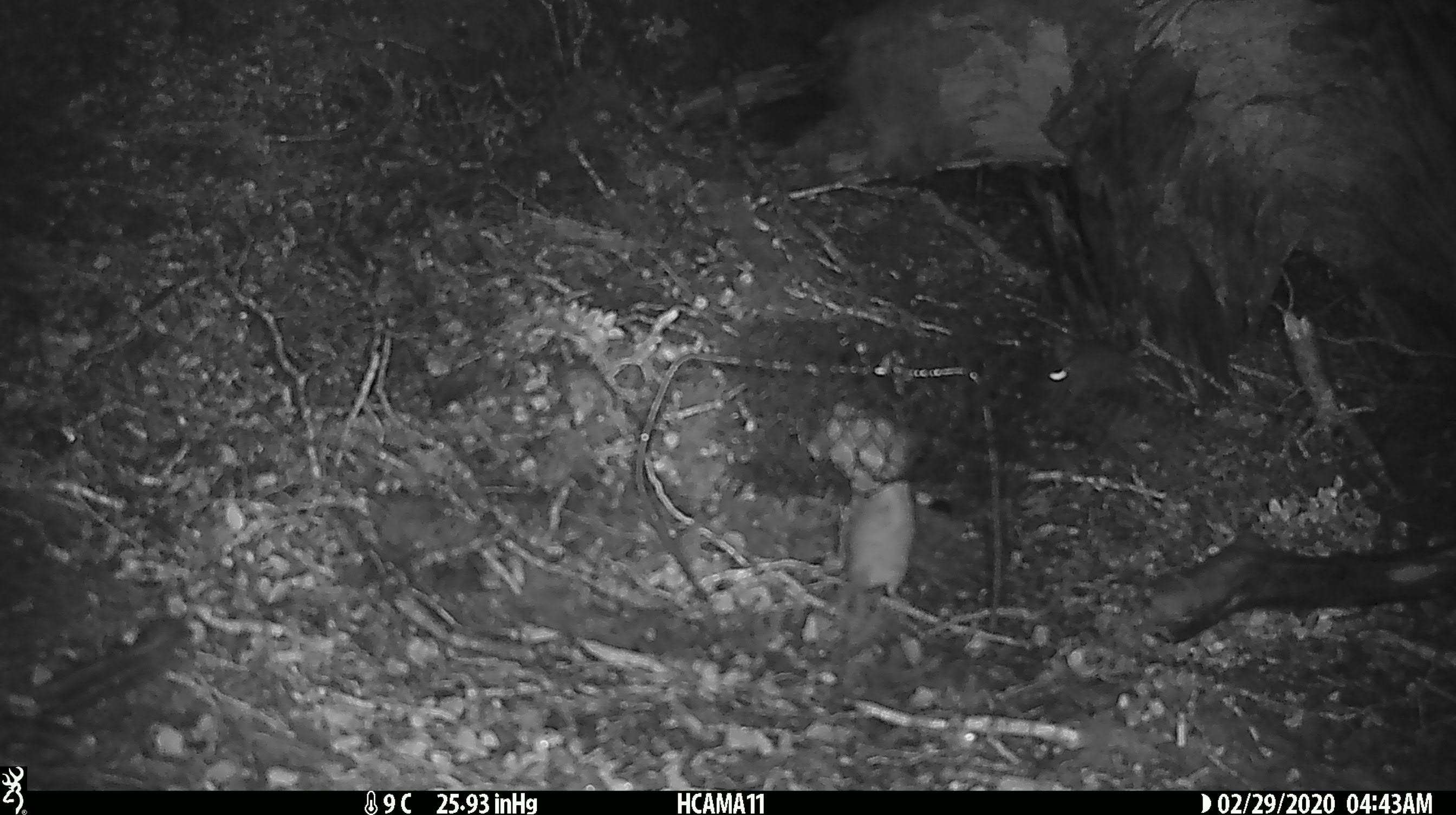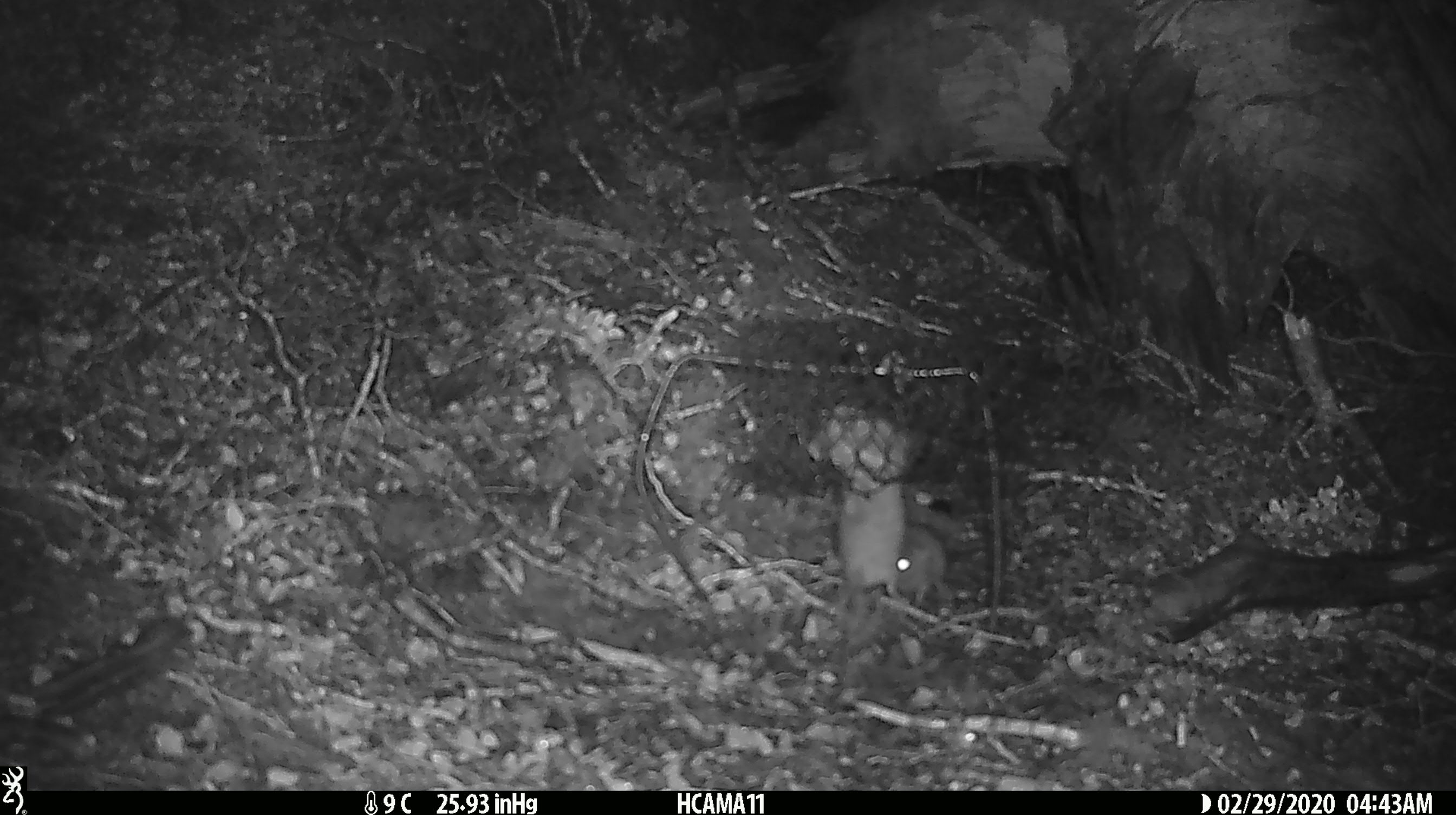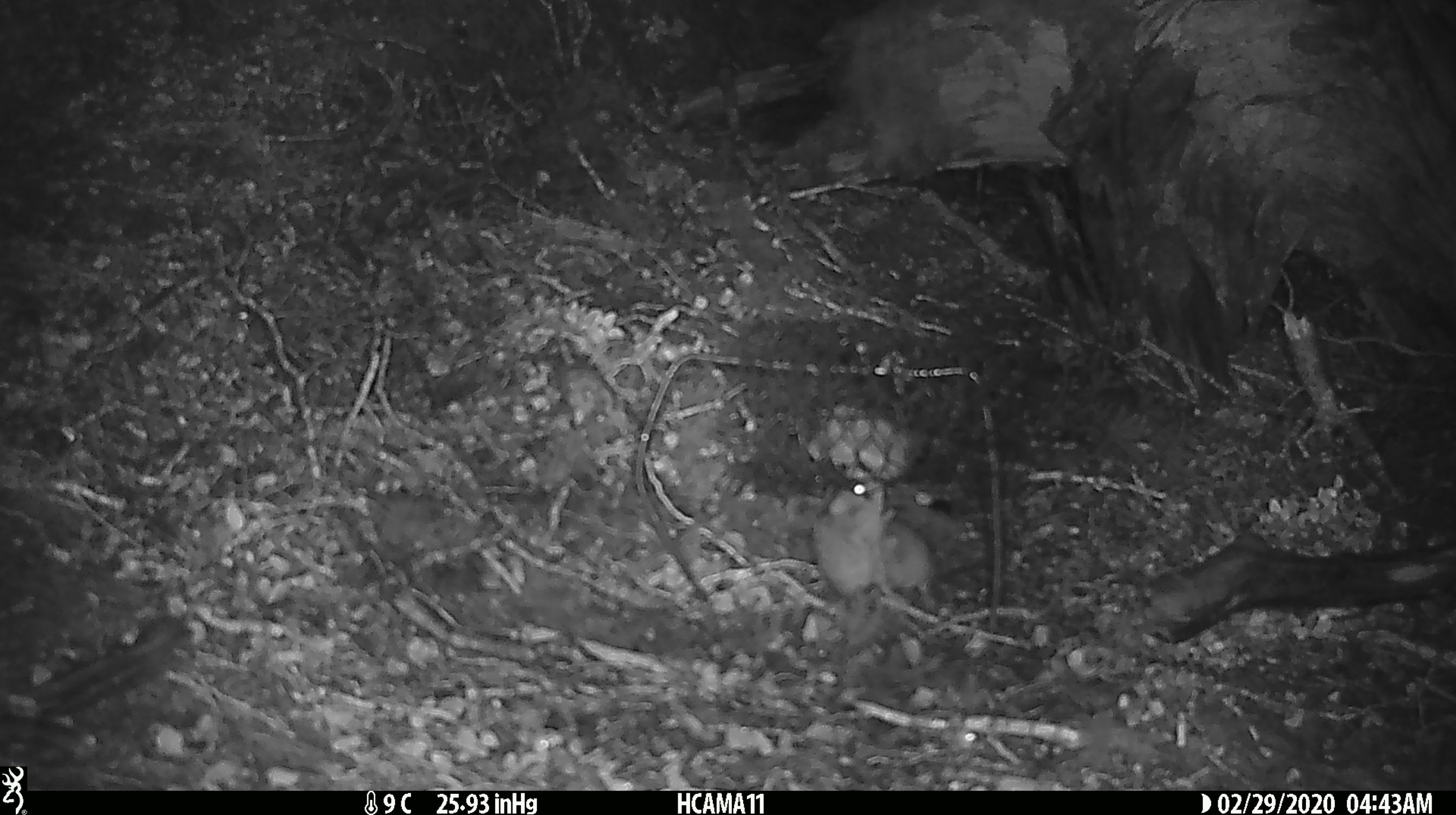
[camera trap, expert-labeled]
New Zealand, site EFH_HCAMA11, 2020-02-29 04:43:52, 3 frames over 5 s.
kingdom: Animalia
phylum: Chordata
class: Mammalia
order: Rodentia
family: Muridae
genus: Mus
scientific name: Mus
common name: mouse